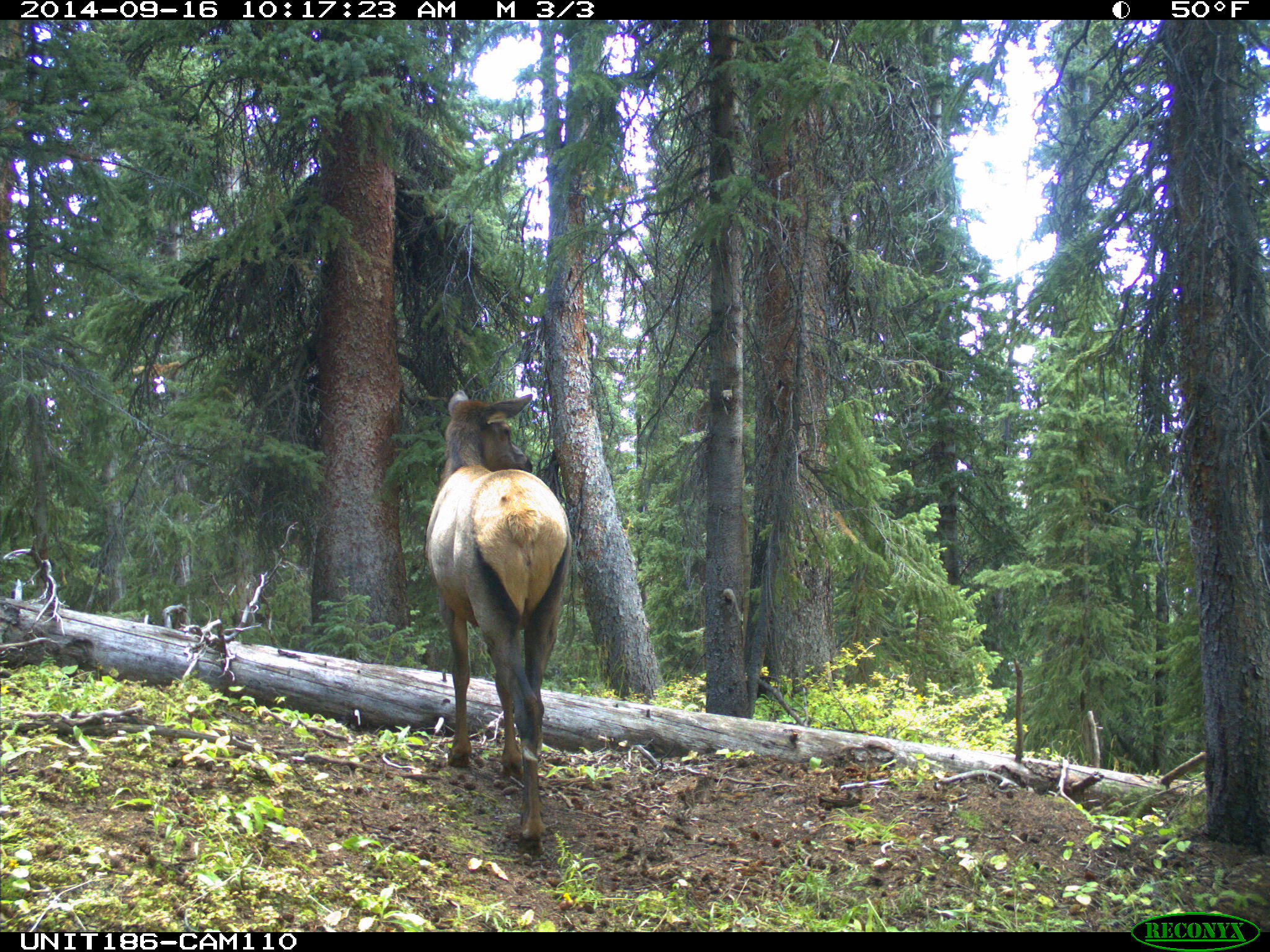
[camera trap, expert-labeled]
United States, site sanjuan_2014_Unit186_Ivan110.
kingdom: Animalia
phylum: Chordata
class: Mammalia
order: Artiodactyla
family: Cervidae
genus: Cervus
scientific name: Cervus elaphus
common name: red deer